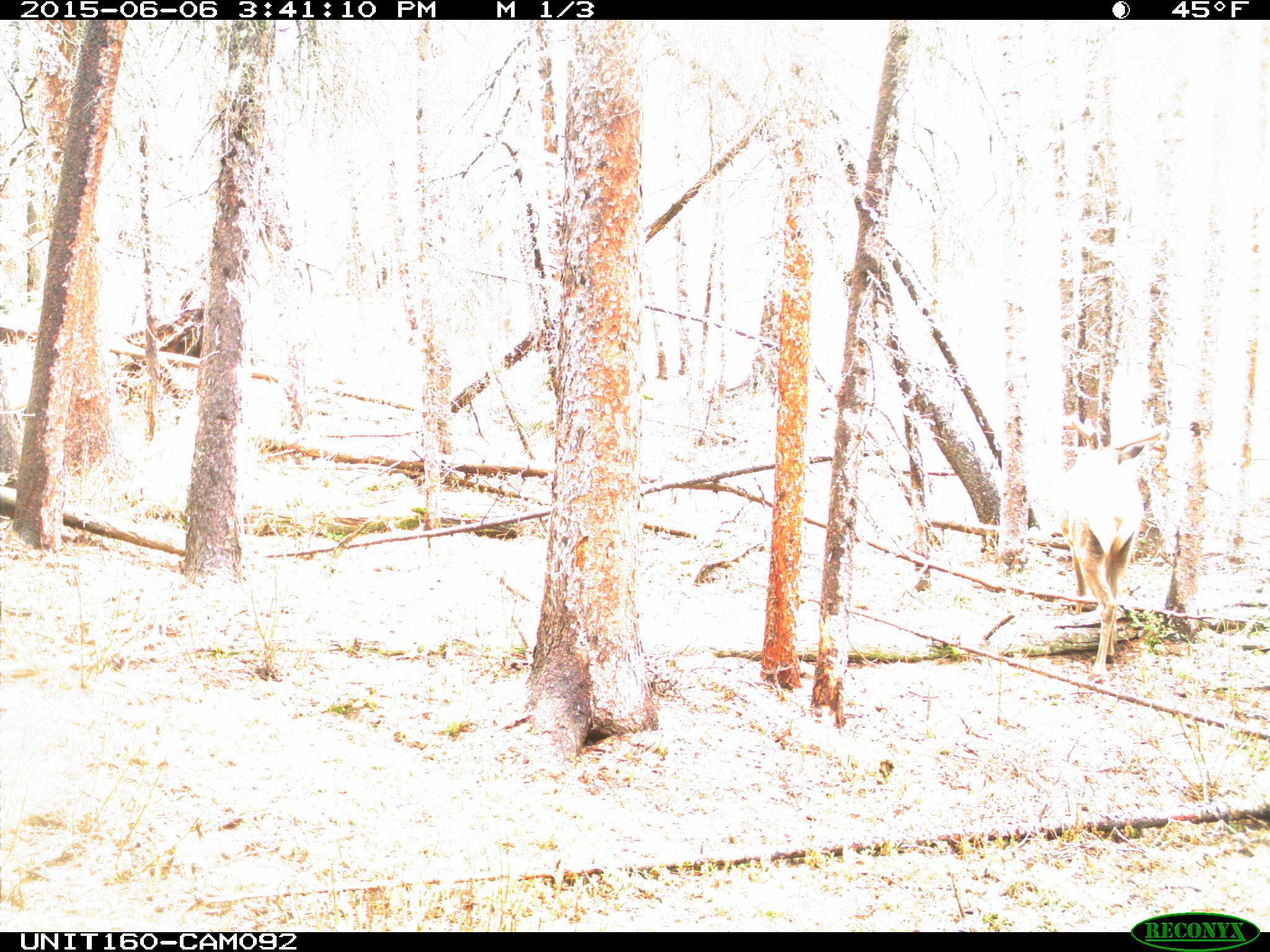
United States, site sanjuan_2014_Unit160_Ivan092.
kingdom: Animalia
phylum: Chordata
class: Mammalia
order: Artiodactyla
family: Cervidae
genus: Cervus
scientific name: Cervus elaphus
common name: red deer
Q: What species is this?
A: Cervus elaphus (red deer).